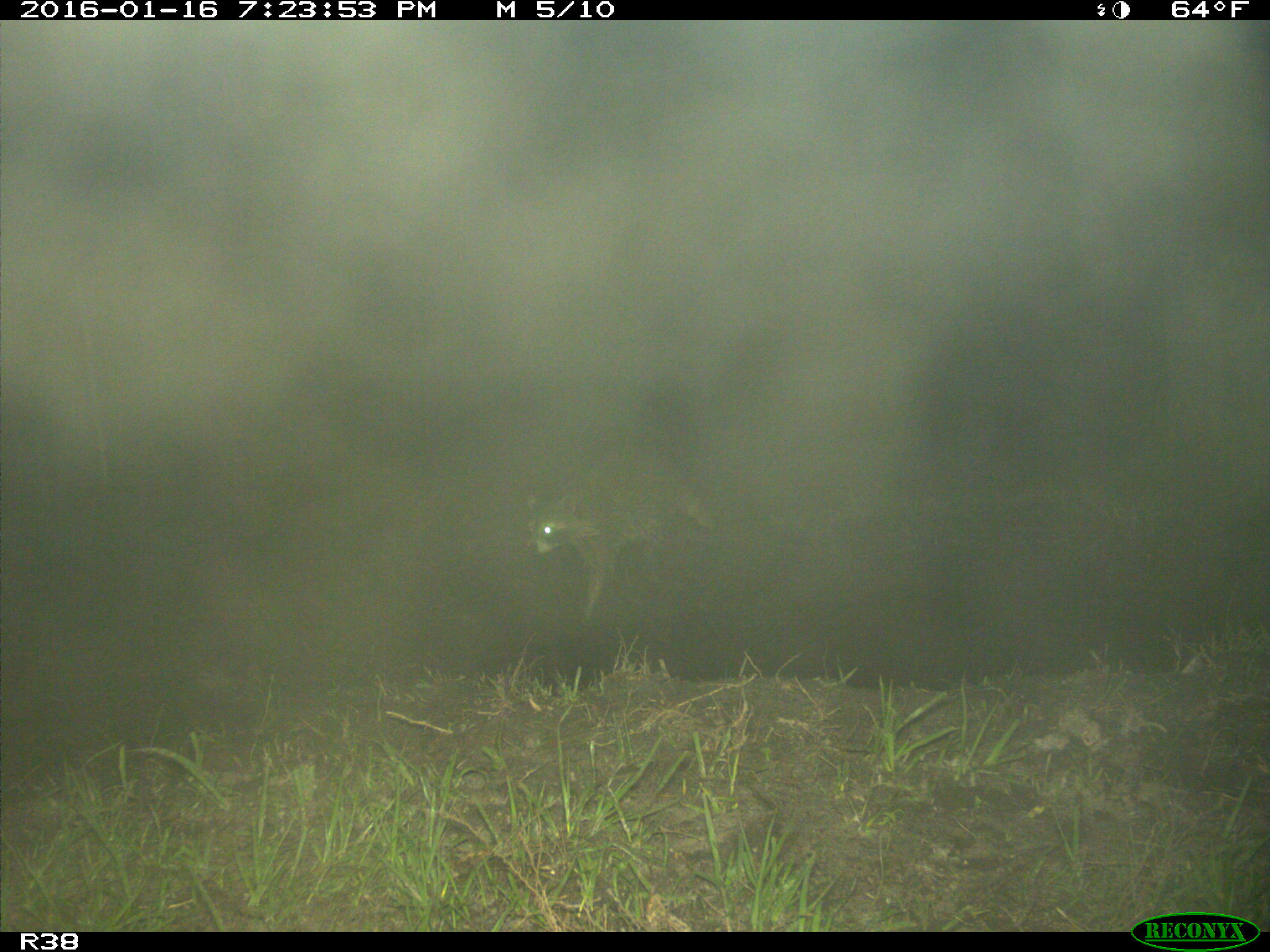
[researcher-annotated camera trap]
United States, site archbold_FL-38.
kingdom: Animalia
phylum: Chordata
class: Mammalia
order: Carnivora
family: Procyonidae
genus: Procyon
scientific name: Procyon lotor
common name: common raccoon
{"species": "Procyon lotor (common raccoon)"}